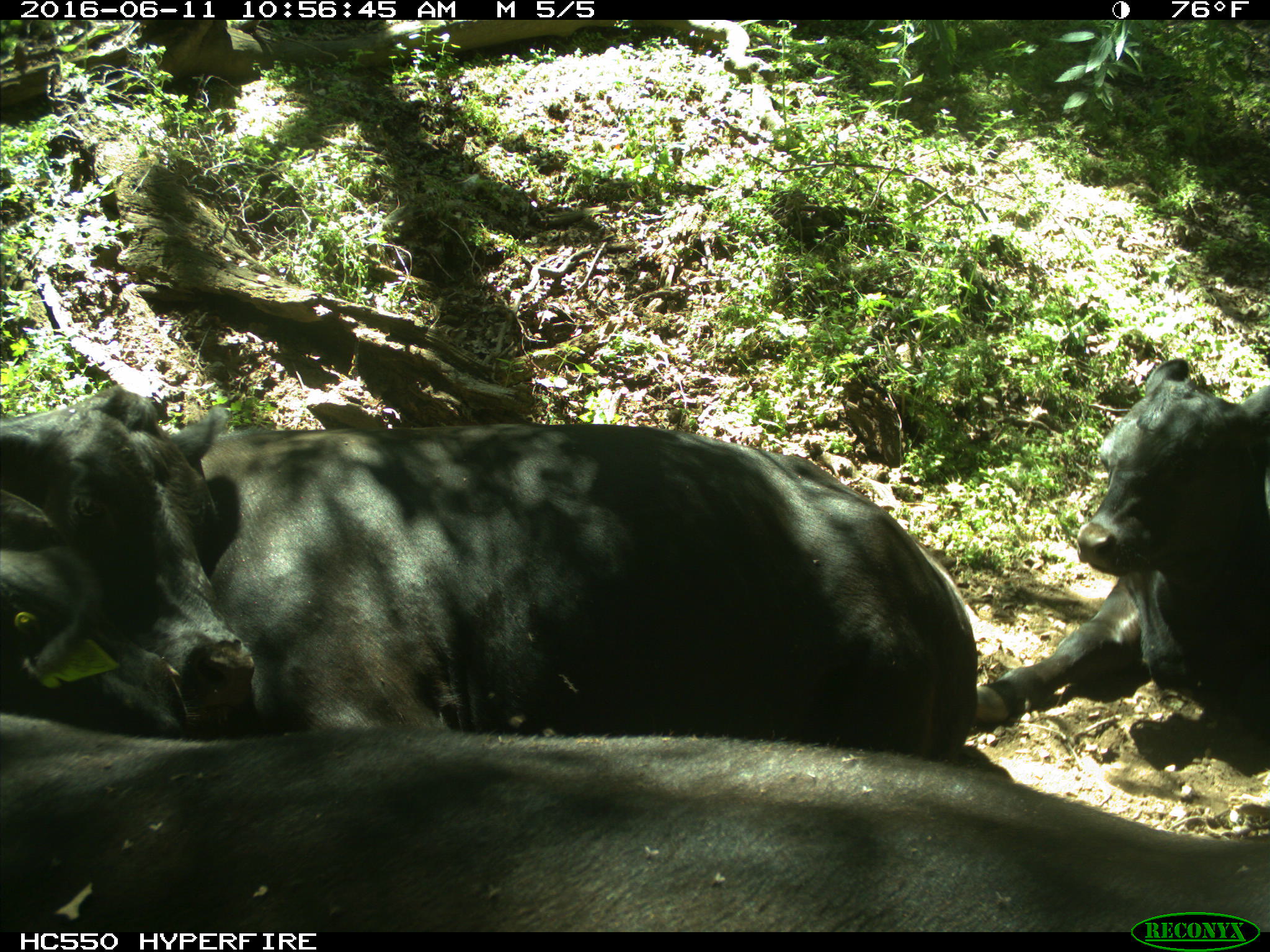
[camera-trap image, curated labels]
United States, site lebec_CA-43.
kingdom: Animalia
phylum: Chordata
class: Mammalia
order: Artiodactyla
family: Bovidae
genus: Bos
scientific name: Bos taurus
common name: domestic cow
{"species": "Bos taurus (domestic cow)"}